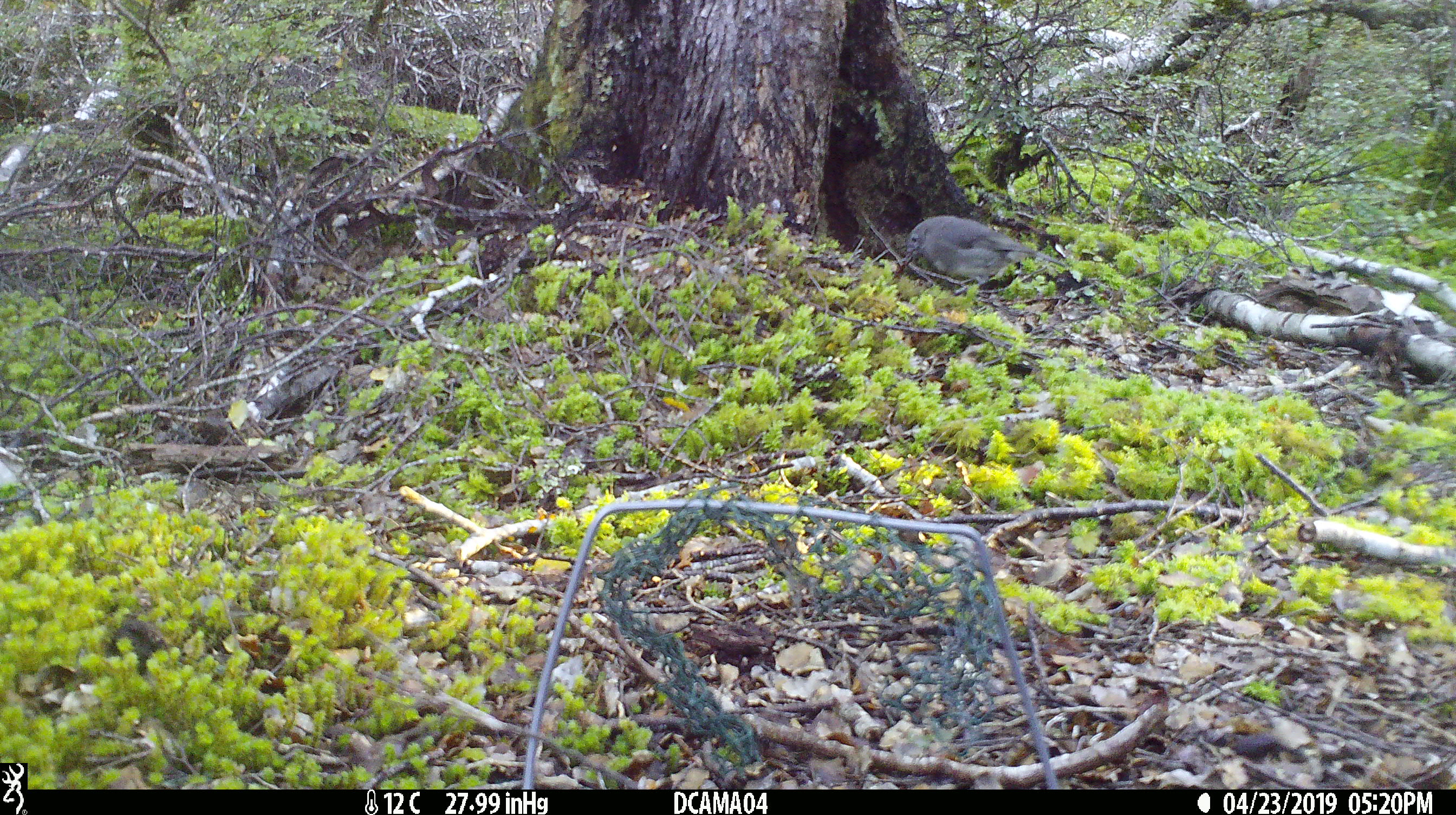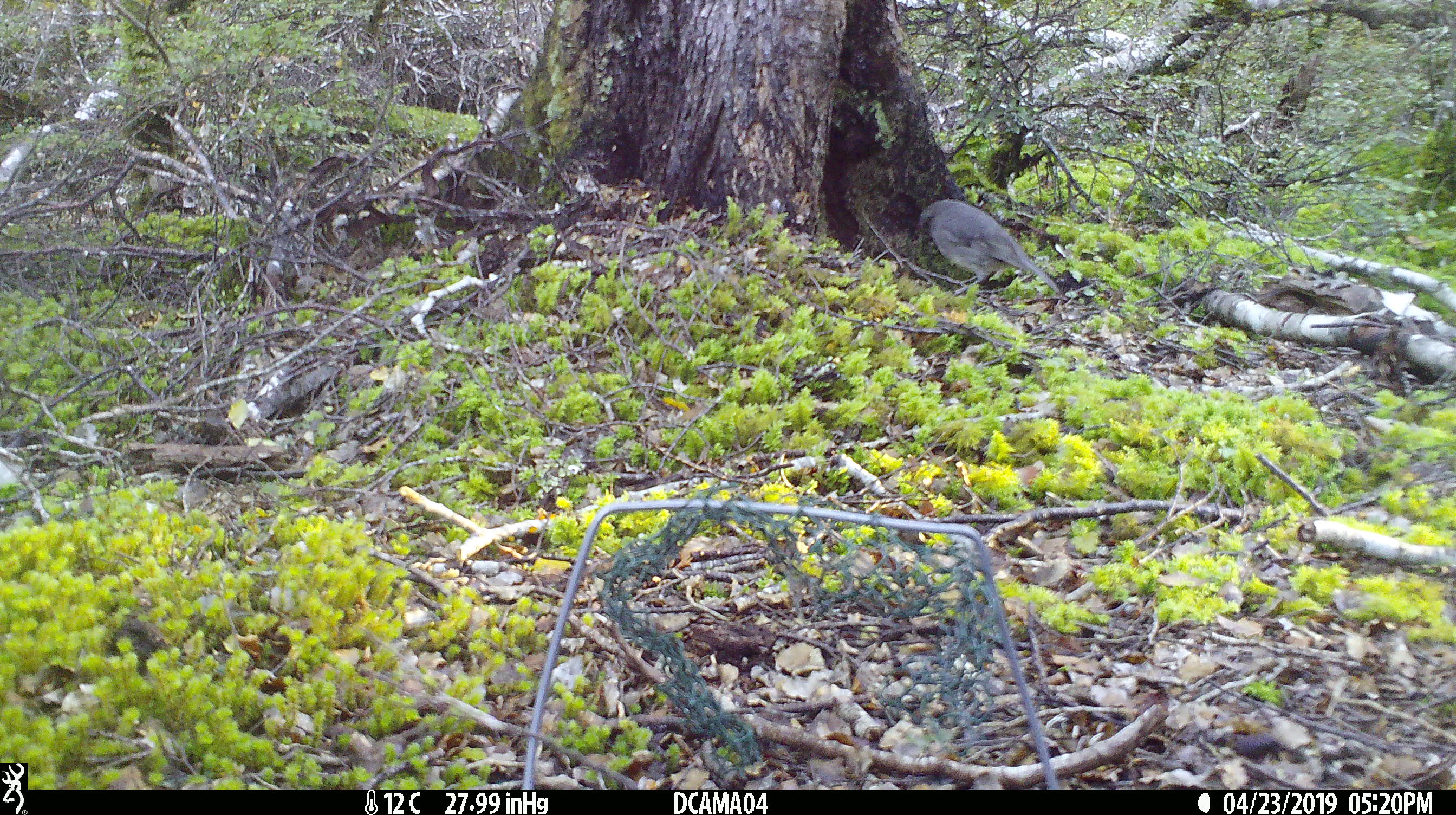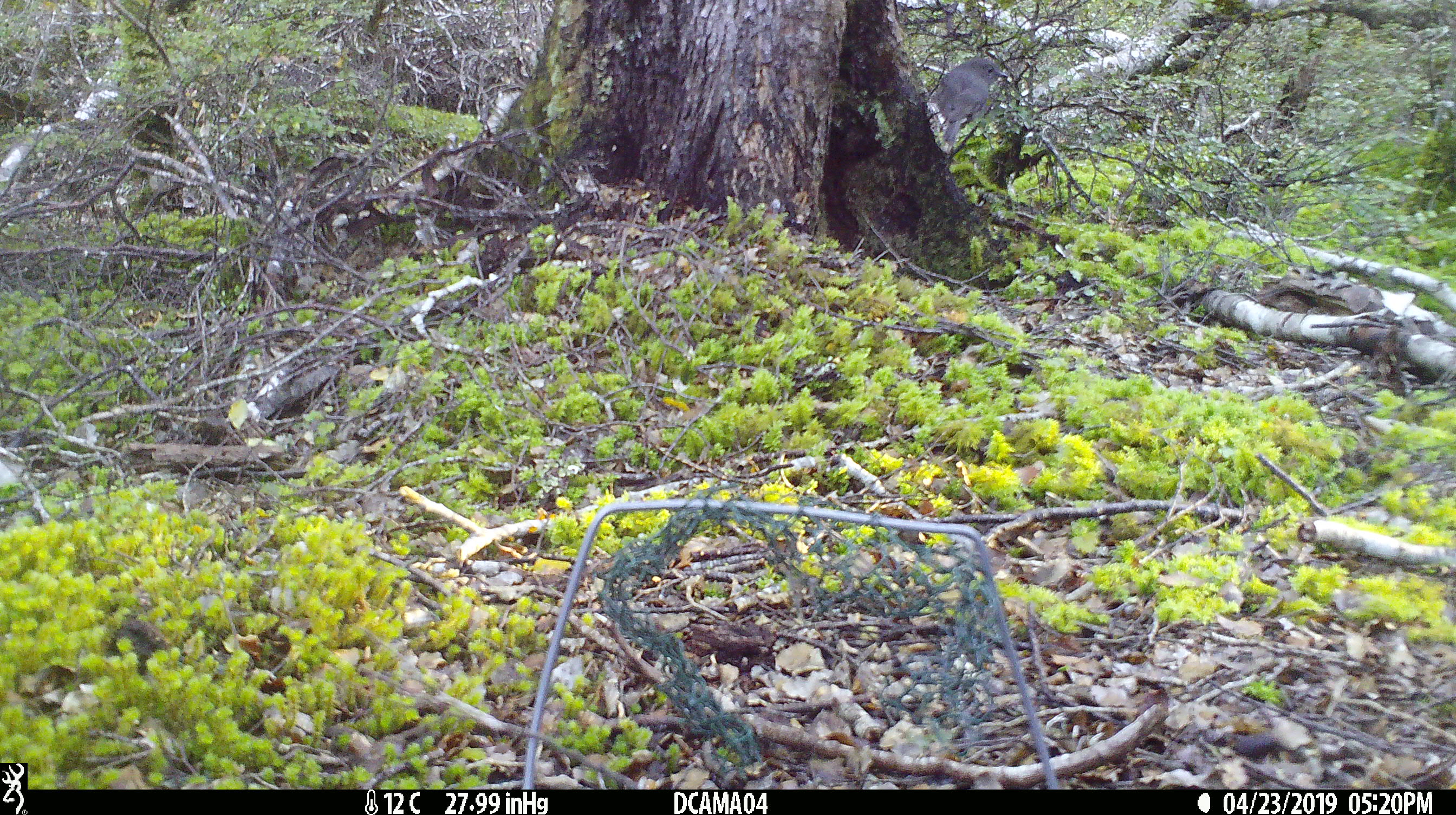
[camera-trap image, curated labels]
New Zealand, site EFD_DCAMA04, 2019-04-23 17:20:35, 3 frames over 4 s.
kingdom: Animalia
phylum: Chordata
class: Aves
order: Passeriformes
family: Petroicidae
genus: Petroica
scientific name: Petroica australis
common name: new zealand robin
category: robin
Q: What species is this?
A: Robin (new zealand robin) (Petroica australis).